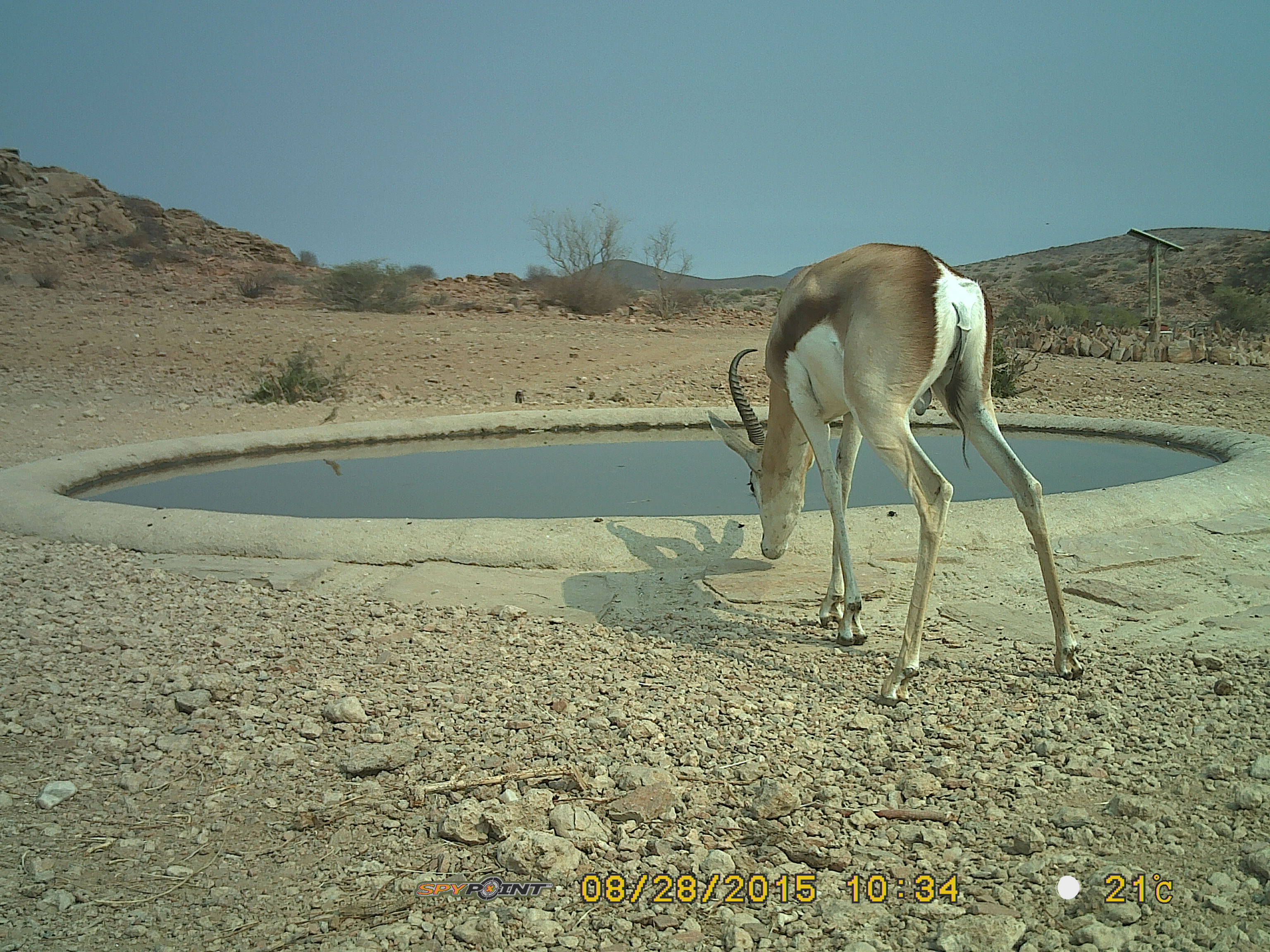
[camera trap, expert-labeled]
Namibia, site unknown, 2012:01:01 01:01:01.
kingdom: Animalia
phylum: Chordata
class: Mammalia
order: Artiodactyla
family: Bovidae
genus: Antidorcas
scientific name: Antidorcas marsupialis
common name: springbok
Antidorcas marsupialis (springbok).